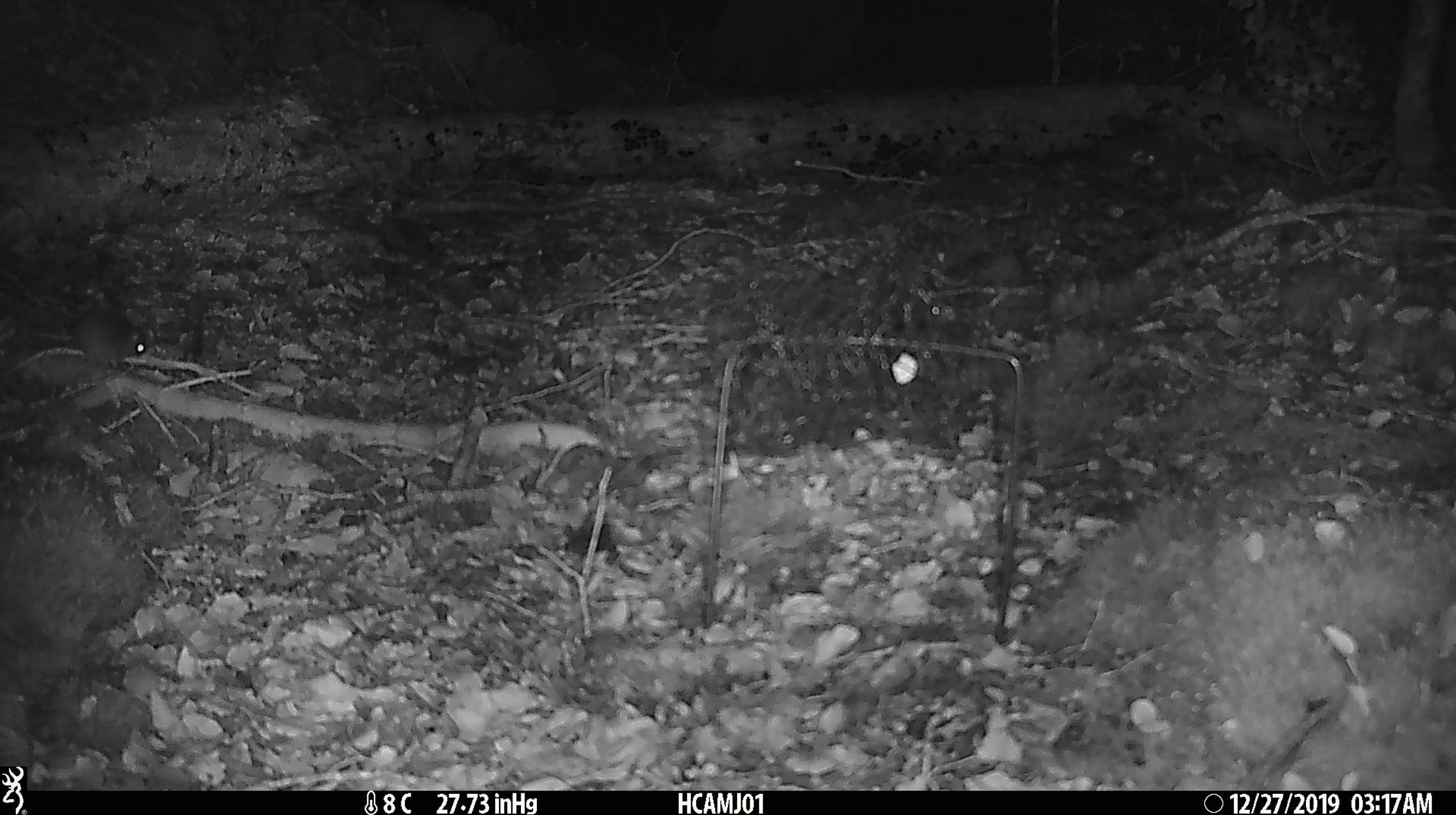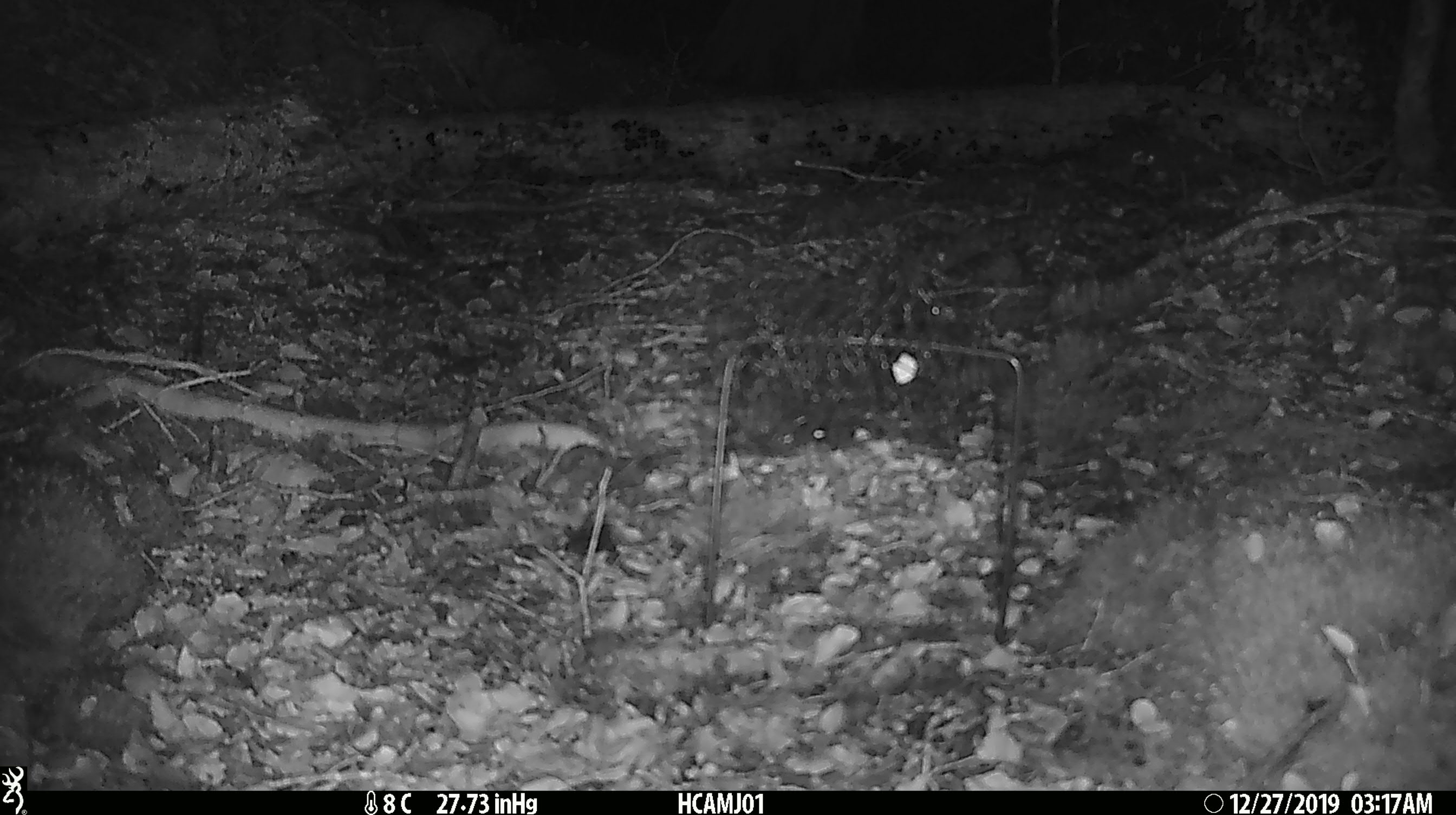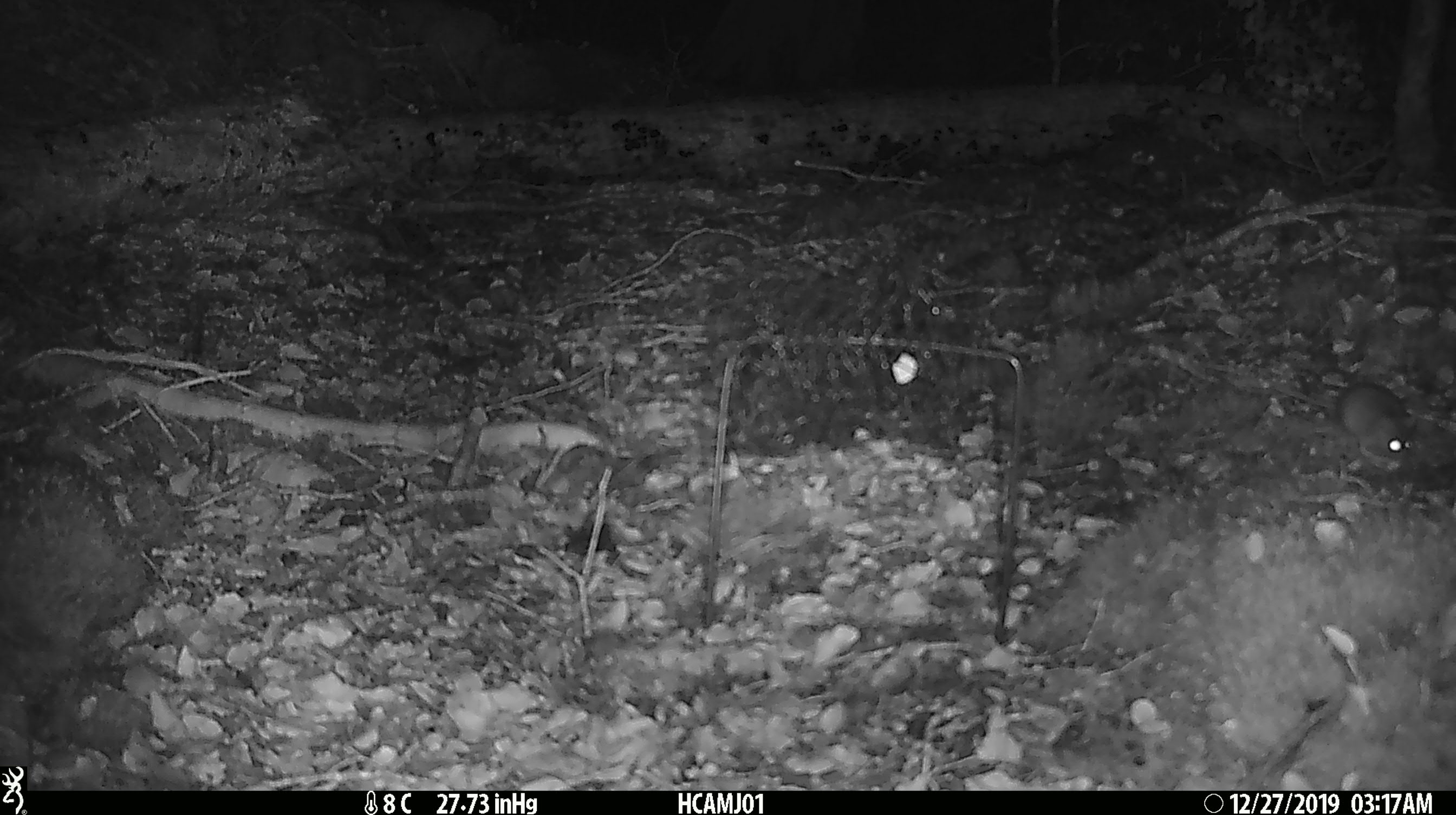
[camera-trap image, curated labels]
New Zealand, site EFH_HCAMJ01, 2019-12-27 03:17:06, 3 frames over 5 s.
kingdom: Animalia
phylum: Chordata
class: Mammalia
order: Rodentia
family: Muridae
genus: Mus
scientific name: Mus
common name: mouse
Mouse (Mus).